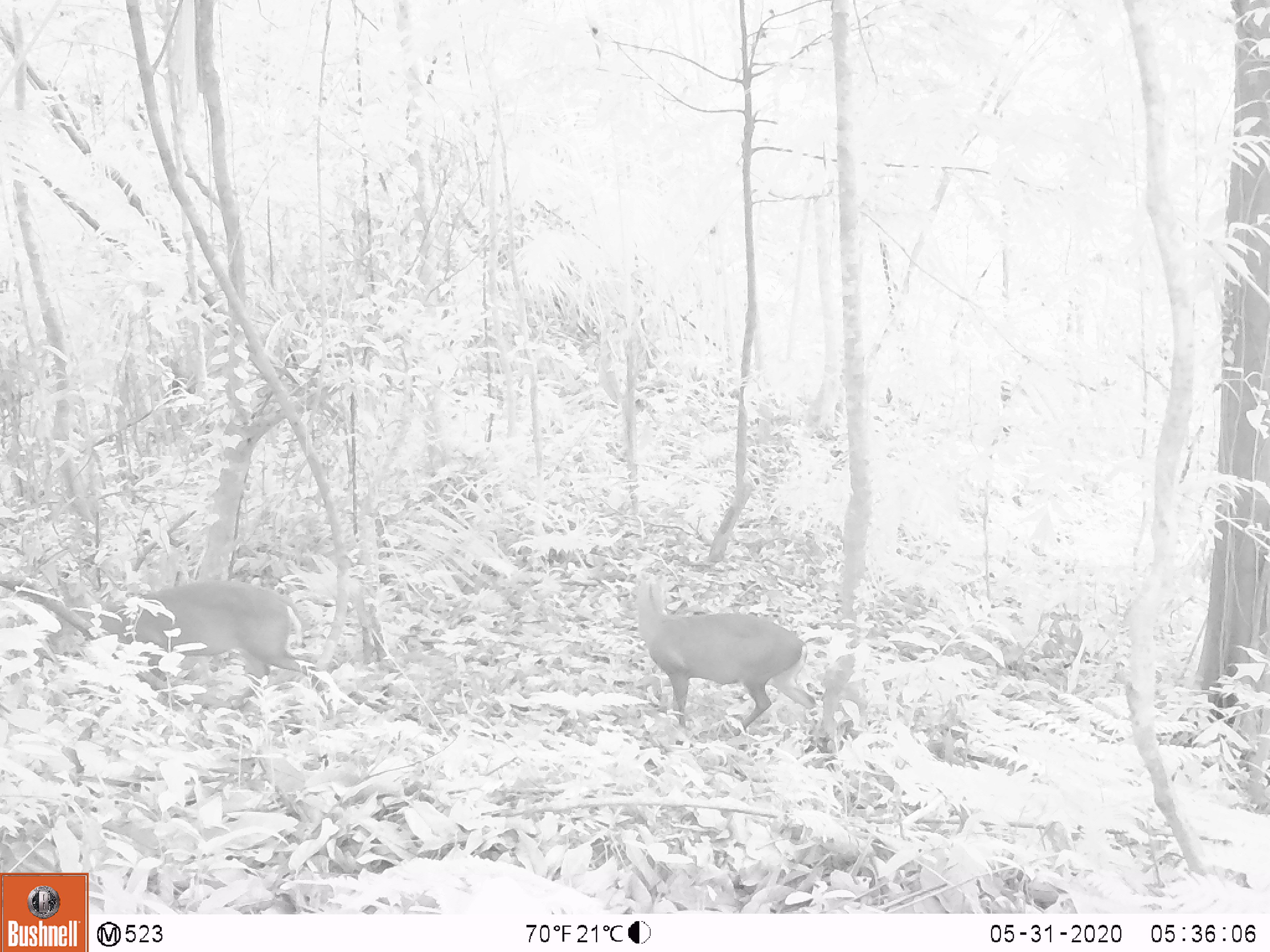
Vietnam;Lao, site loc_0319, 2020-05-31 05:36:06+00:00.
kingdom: Animalia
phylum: Chordata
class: Mammalia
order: Artiodactyla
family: Cervidae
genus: Muntiacus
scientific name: Muntiacus rooseveltorum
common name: roosevelt's muntjac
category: roosevelts muntjac group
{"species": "roosevelts muntjac group (roosevelt's muntjac) (Muntiacus rooseveltorum)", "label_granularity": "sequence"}